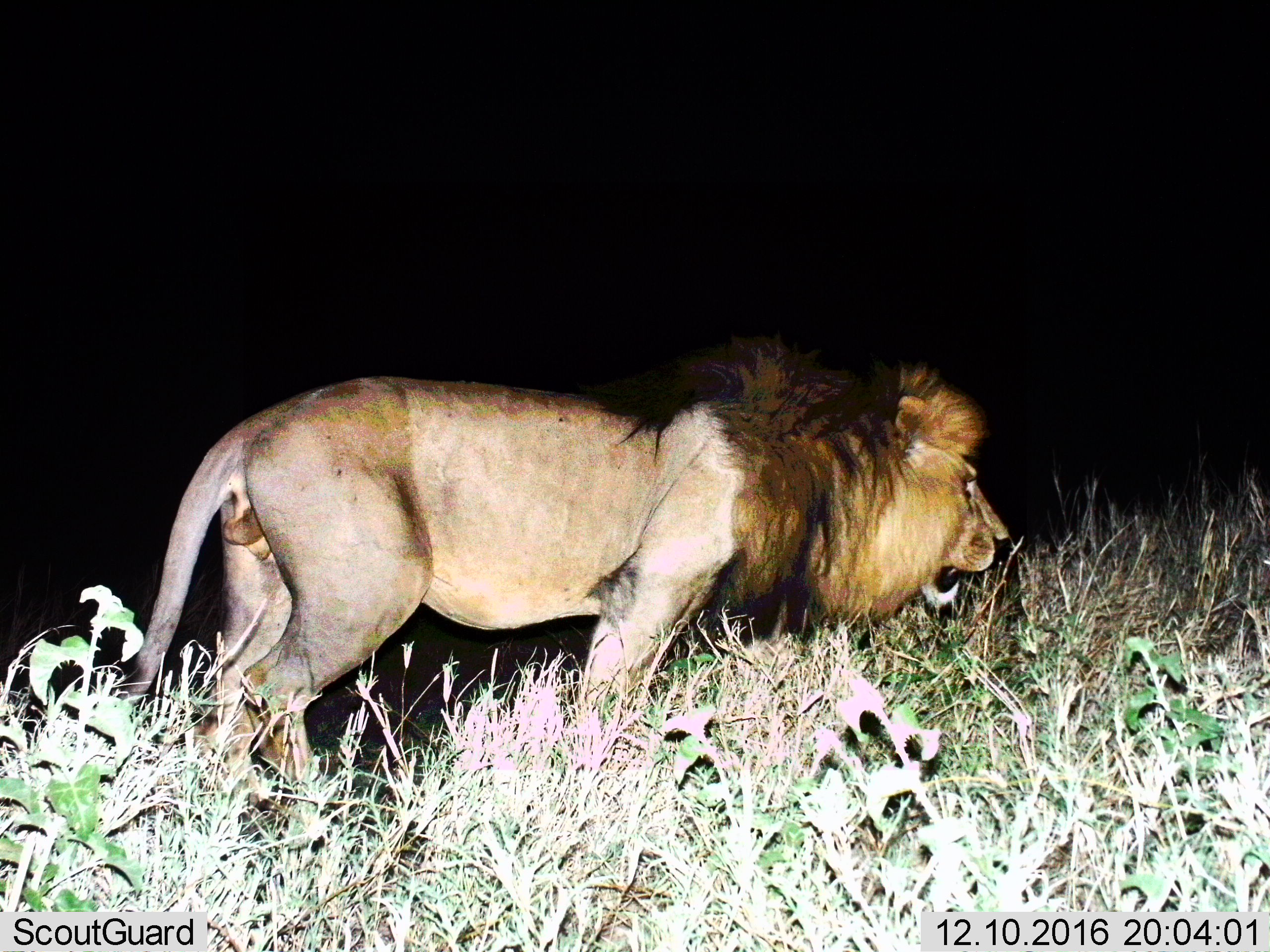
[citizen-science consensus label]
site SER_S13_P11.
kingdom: Animalia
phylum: Chordata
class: Mammalia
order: Carnivora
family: Felidae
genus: Panthera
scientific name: Panthera leo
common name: lion male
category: lionmale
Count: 1.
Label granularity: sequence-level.